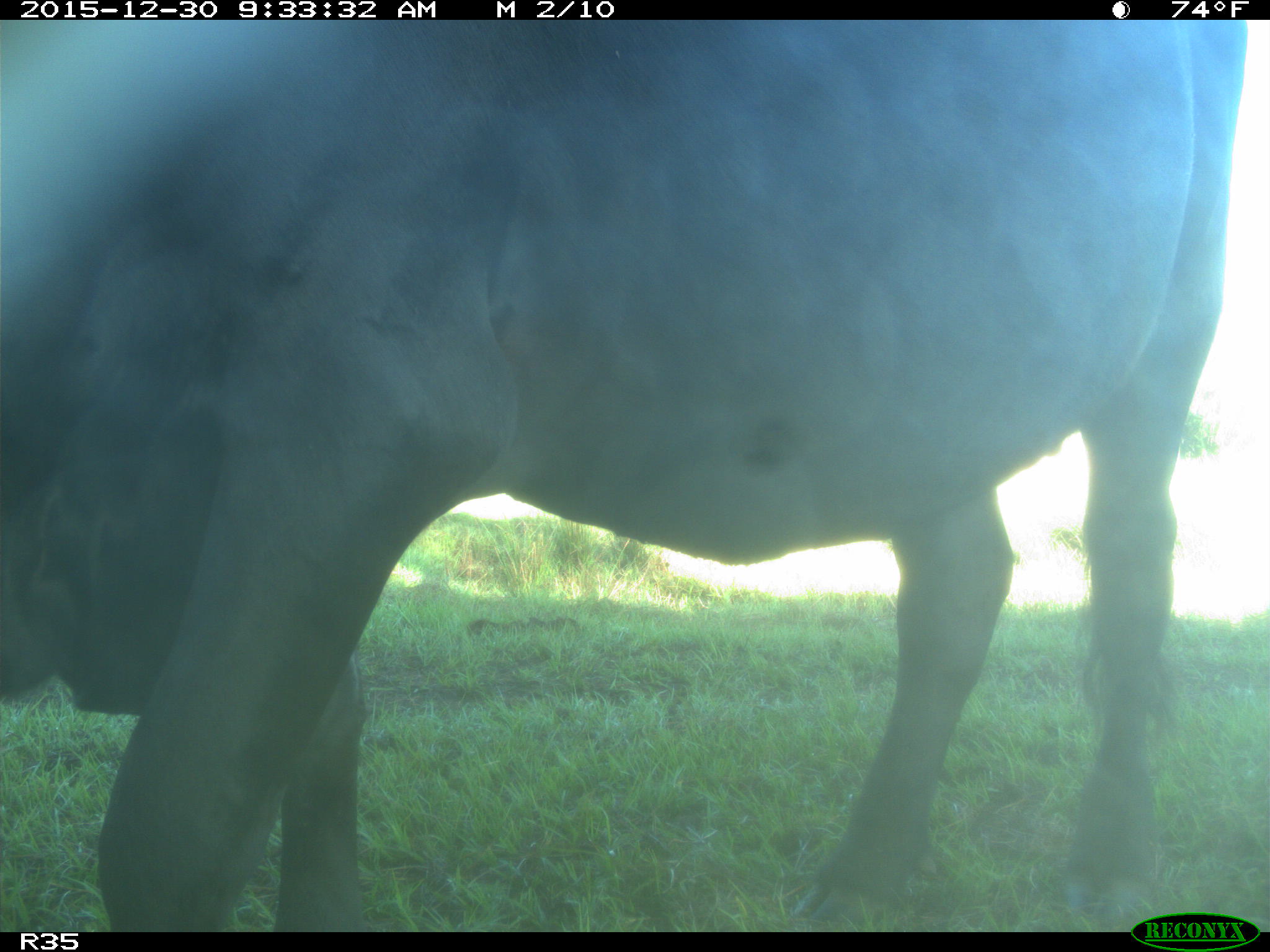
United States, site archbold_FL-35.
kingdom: Animalia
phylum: Chordata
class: Mammalia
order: Artiodactyla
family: Bovidae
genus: Bos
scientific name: Bos taurus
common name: domestic cow